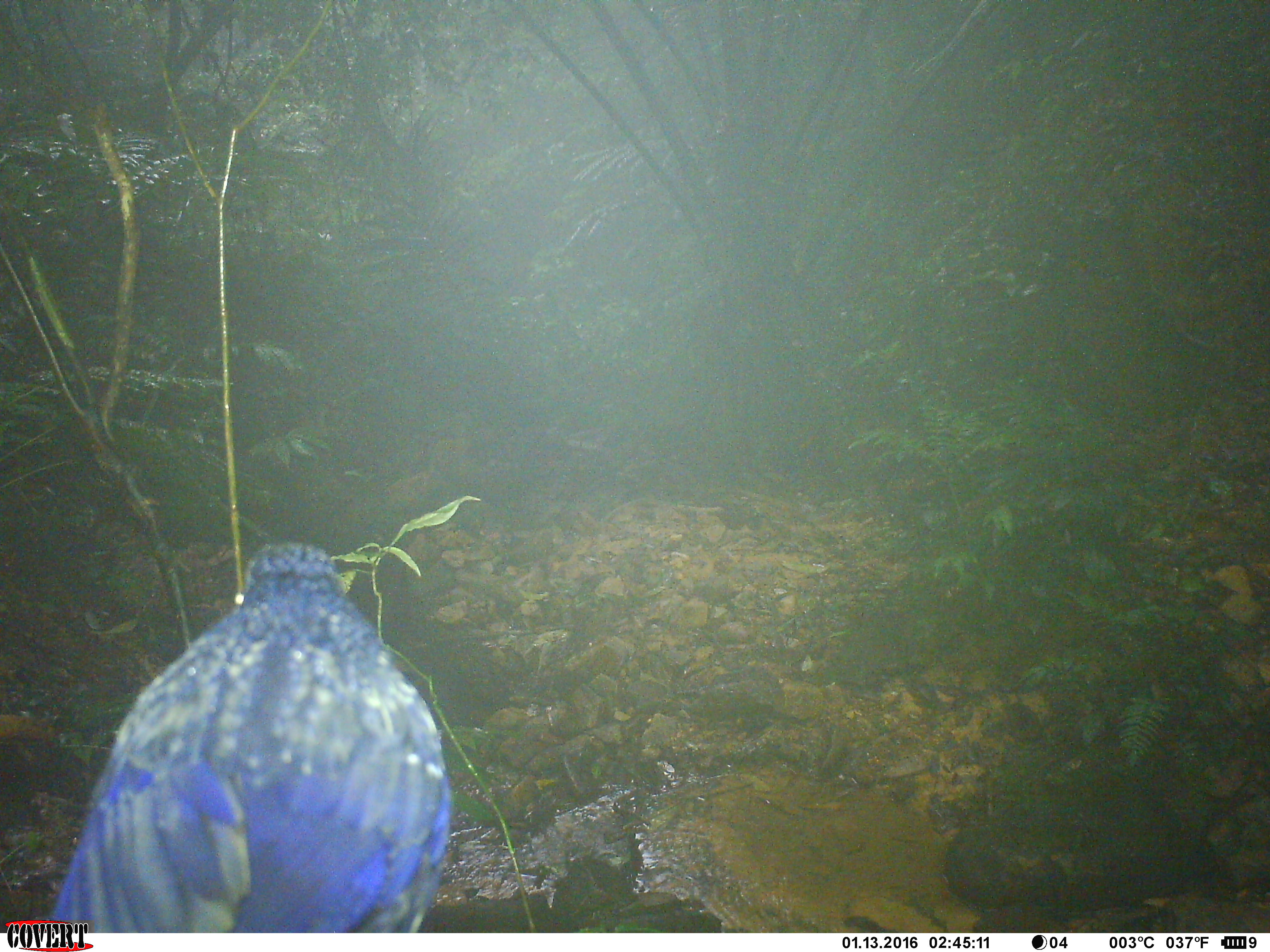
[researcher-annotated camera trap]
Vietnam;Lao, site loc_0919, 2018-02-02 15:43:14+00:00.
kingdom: Animalia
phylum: Chordata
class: Aves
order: Passeriformes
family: Muscicapidae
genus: Myophonus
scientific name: Myophonus caeruleus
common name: blue whistling thrush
Blue whistling thrush (Myophonus caeruleus). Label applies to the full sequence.